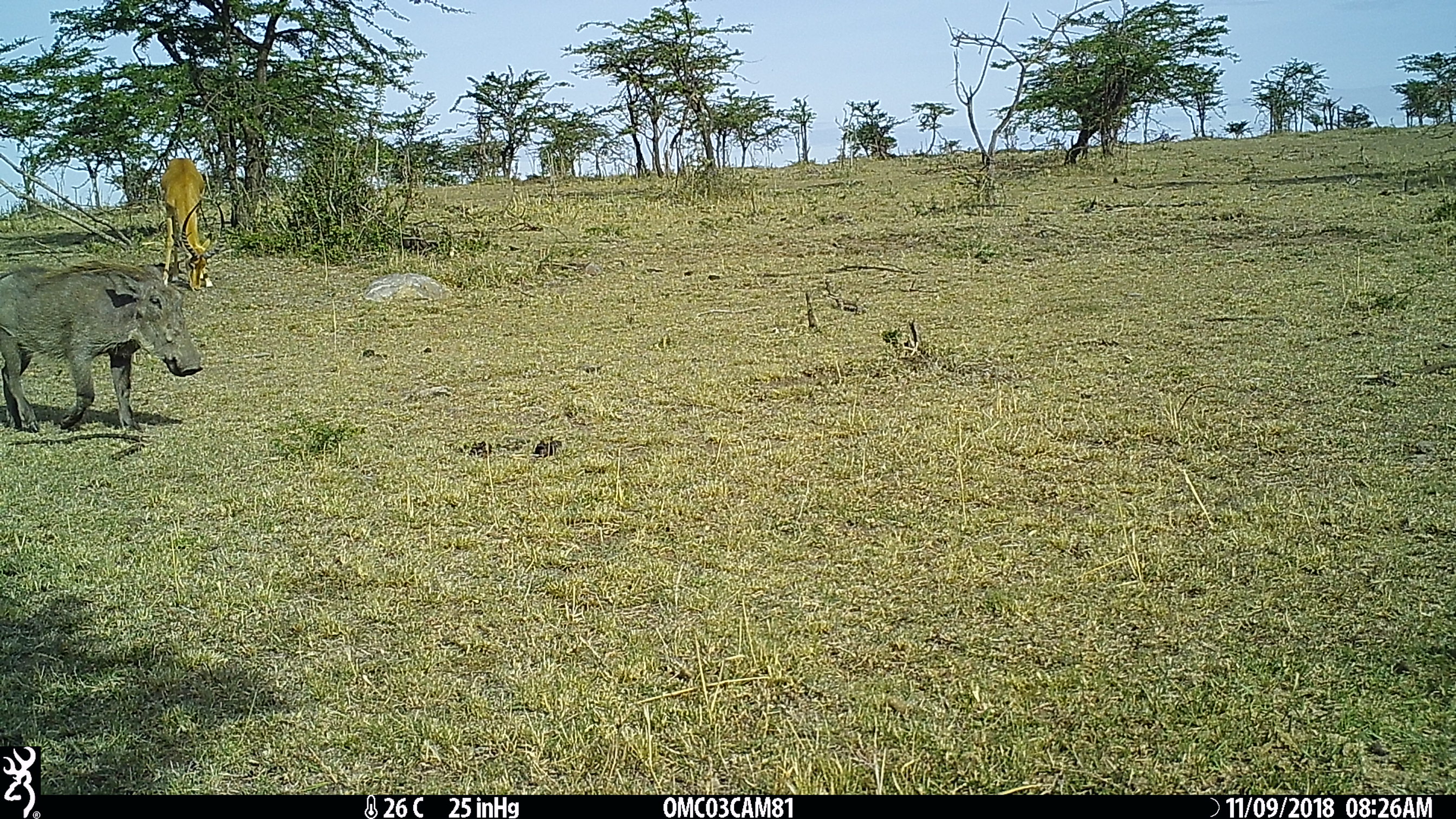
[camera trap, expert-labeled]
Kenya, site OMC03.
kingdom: Animalia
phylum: Chordata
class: Mammalia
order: Artiodactyla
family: Suidae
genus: Phacochoerus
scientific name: Phacochoerus africanus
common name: common warthog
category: warthog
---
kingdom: Animalia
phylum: Chordata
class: Mammalia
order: Artiodactyla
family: Bovidae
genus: Aepyceros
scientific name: Aepyceros melampus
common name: impala